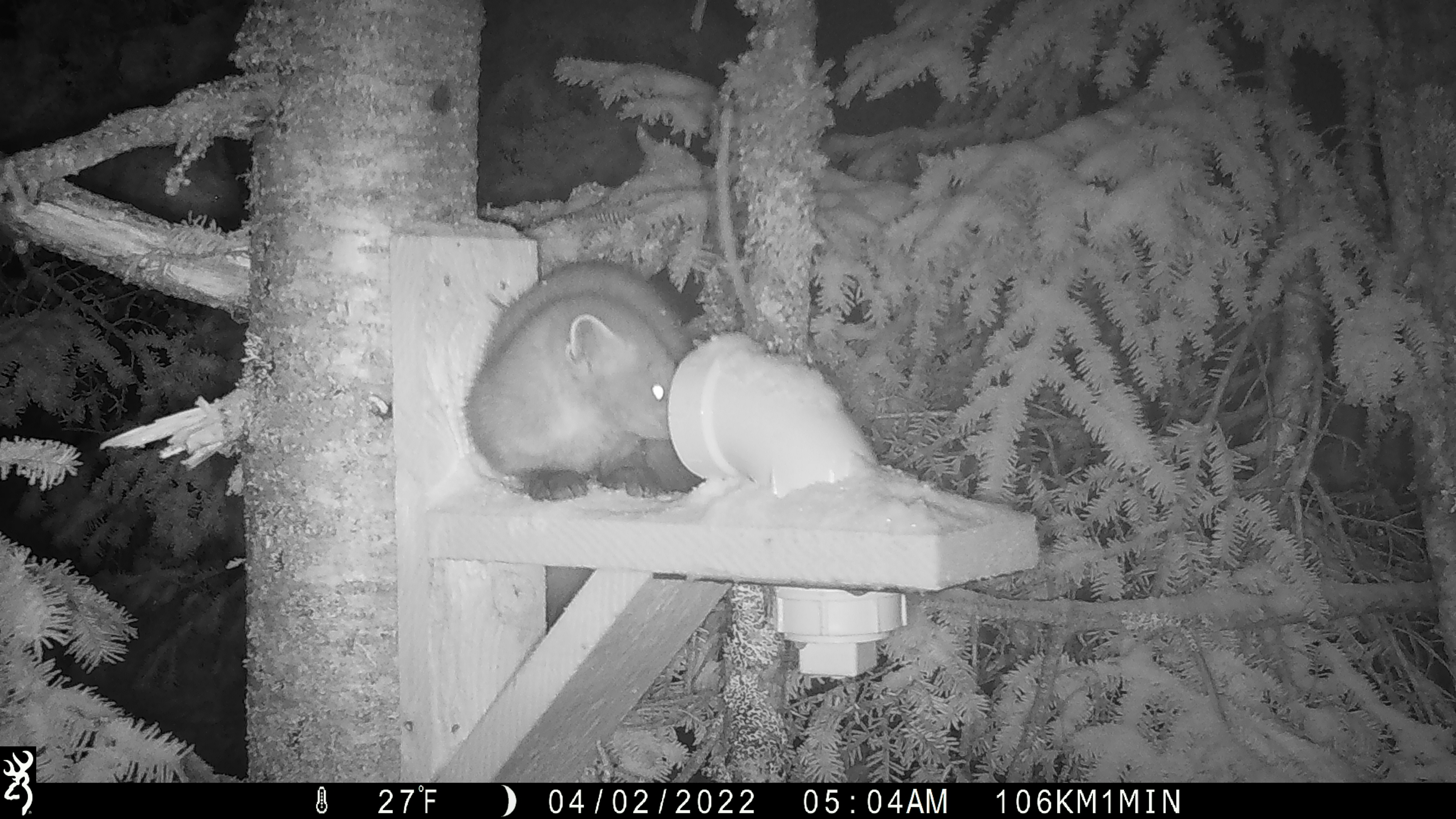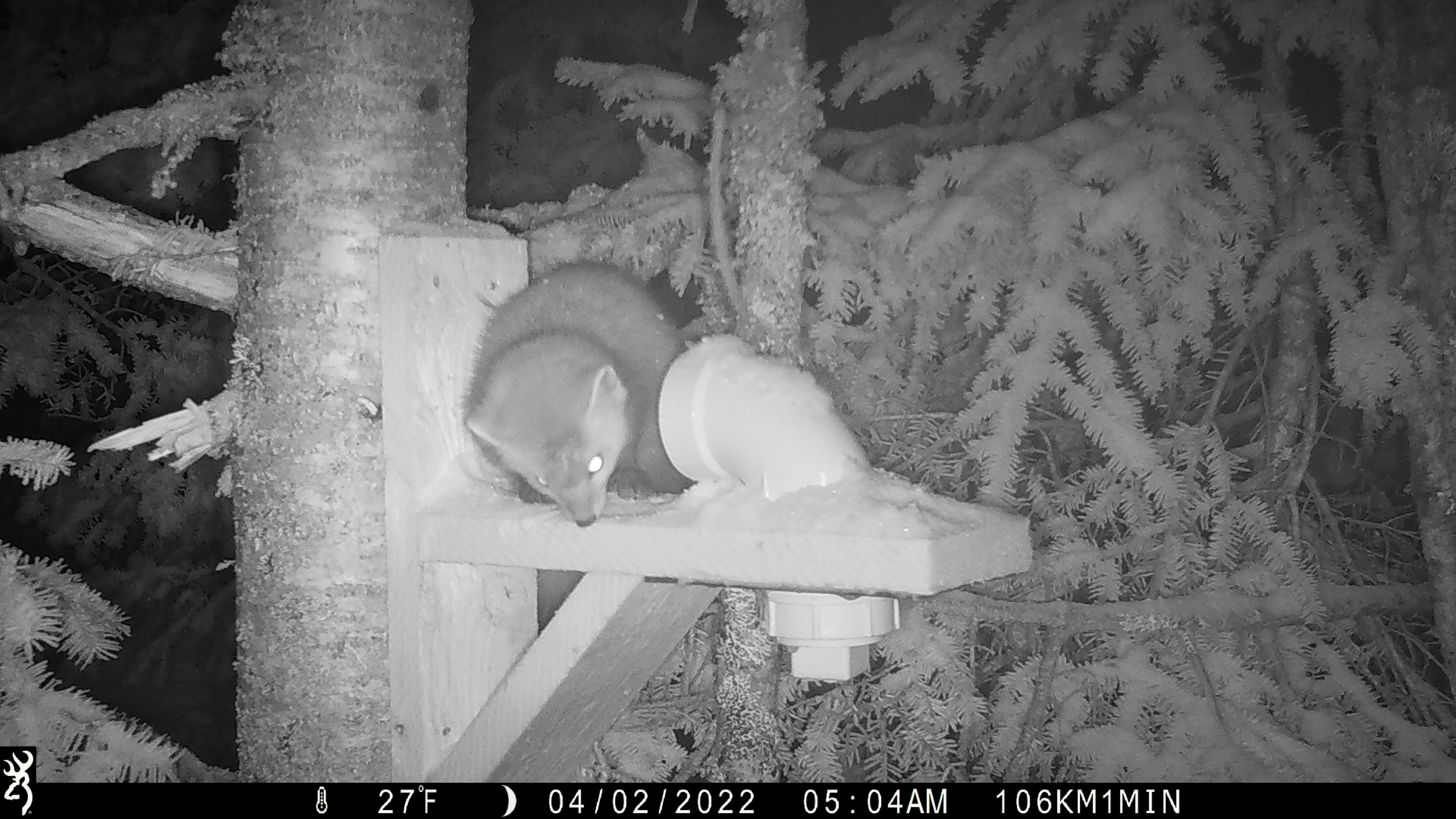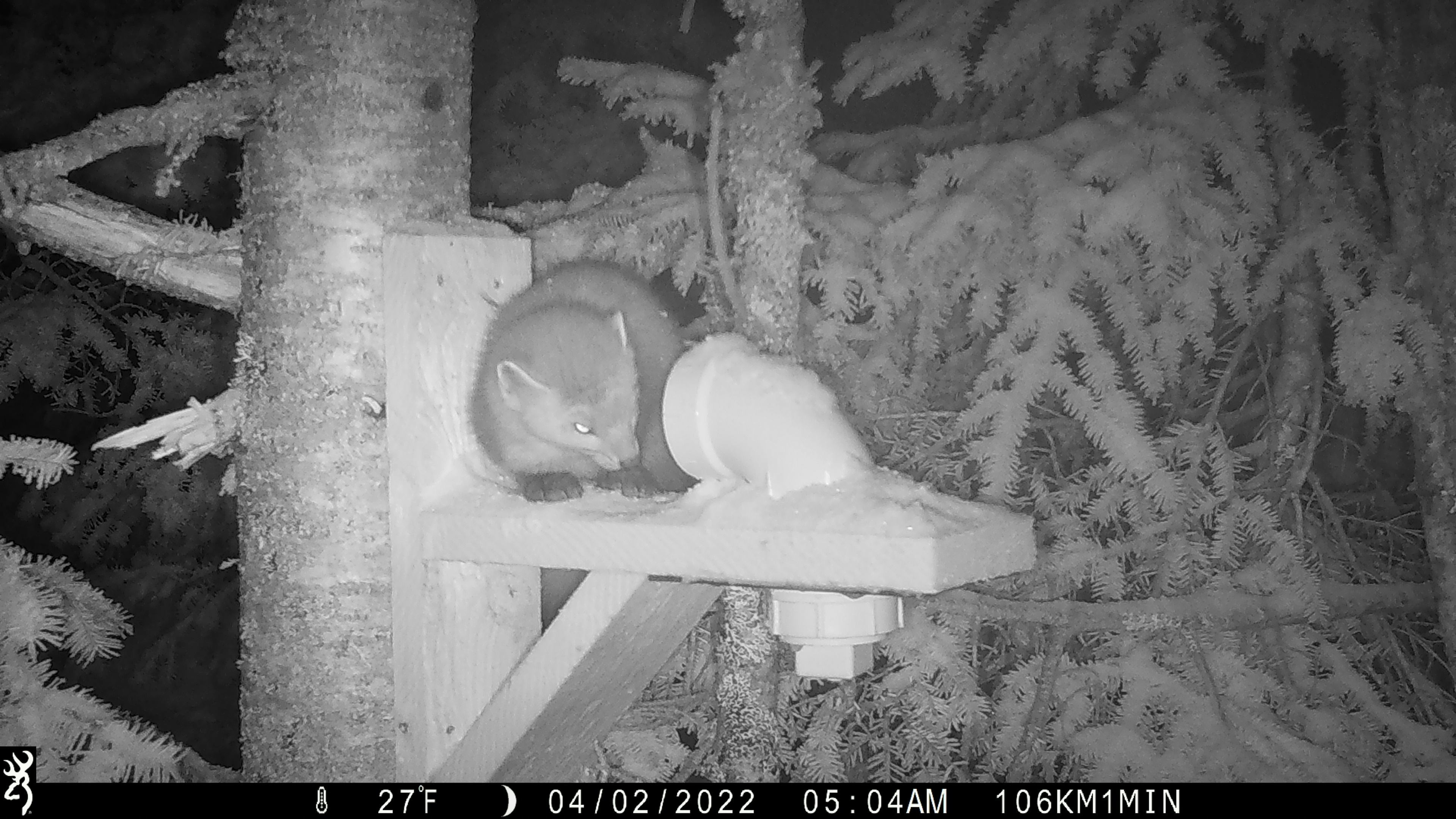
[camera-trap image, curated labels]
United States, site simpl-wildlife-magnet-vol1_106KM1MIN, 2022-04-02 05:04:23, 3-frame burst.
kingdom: Animalia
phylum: Chordata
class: Mammalia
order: Carnivora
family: Mustelidae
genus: Martes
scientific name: Martes americana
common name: american marten